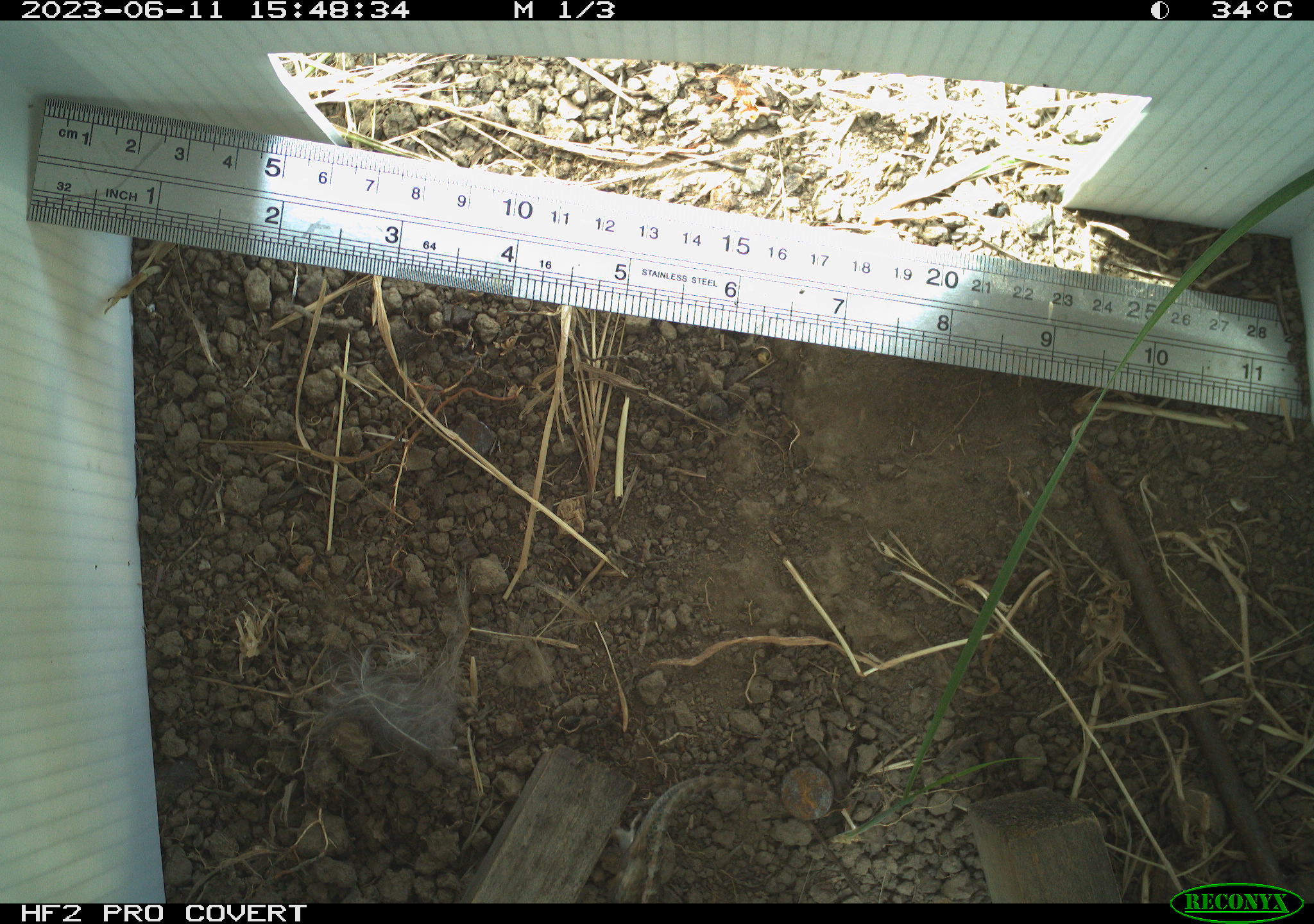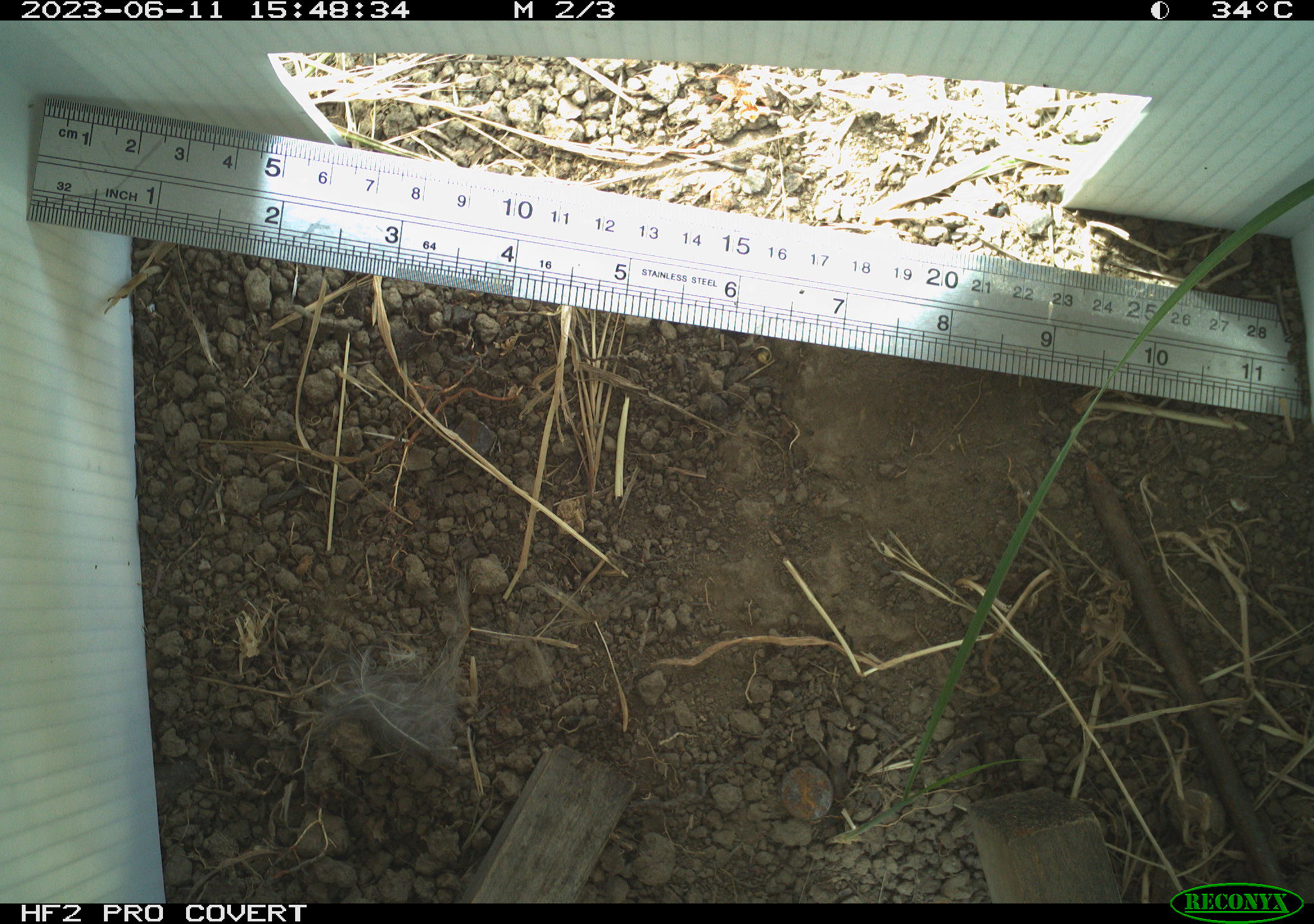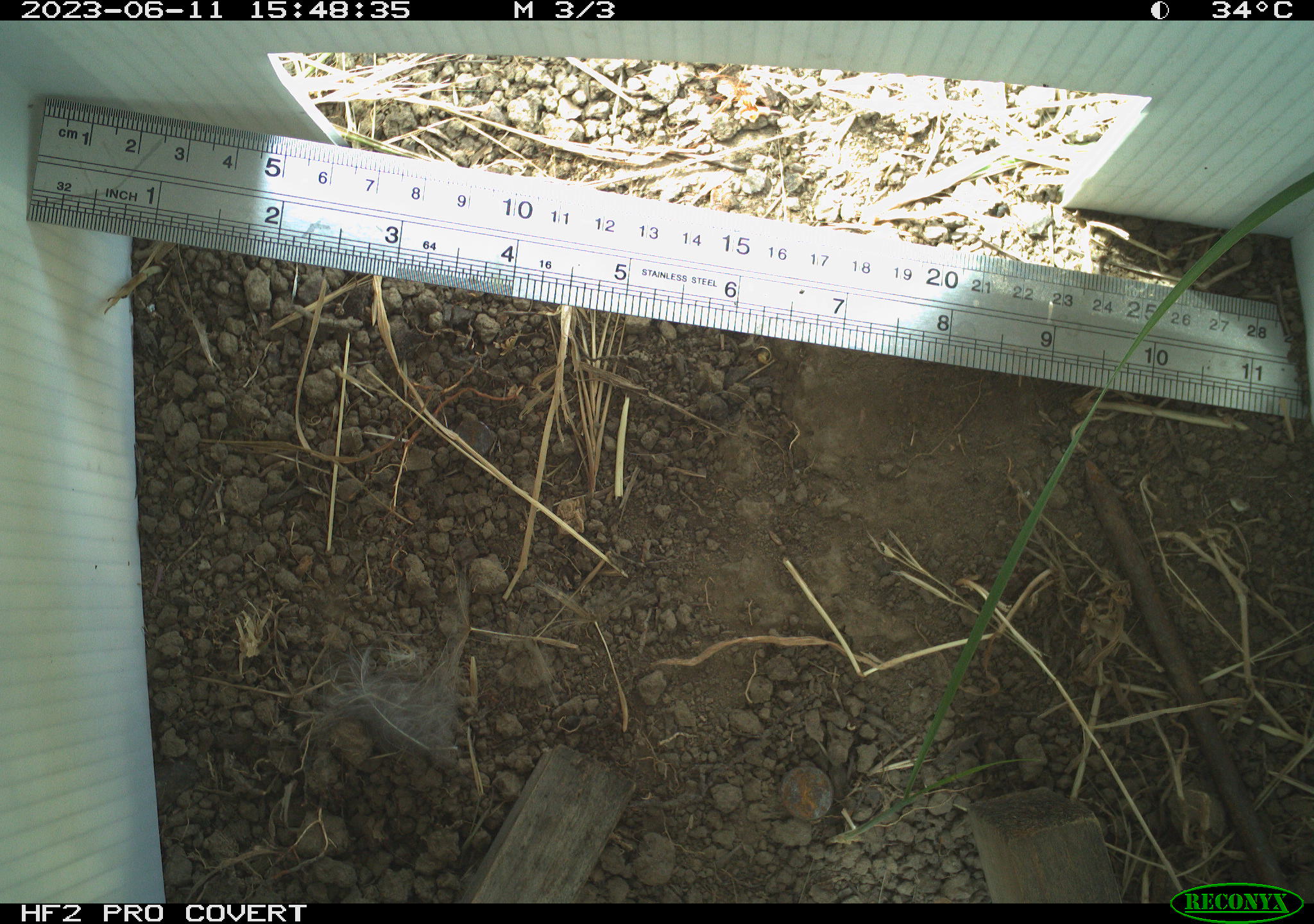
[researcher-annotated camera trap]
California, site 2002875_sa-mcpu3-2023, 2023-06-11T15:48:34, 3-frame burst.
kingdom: Animalia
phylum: Chordata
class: Reptilia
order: Squamata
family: Phrynosomatidae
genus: Sceloporus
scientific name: Sceloporus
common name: spiny lizards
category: sceloporus species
Sceloporus species (spiny lizards) (Sceloporus).